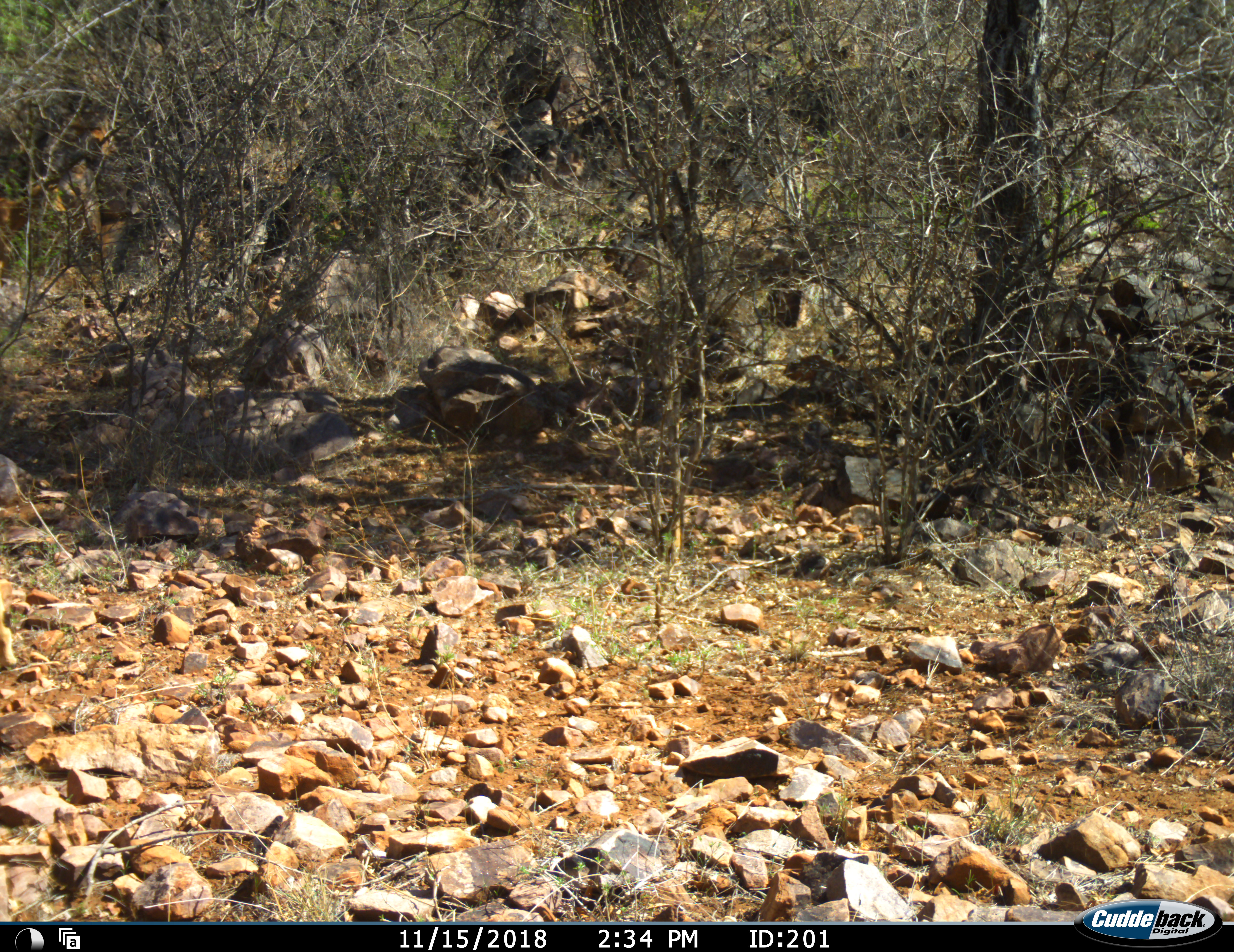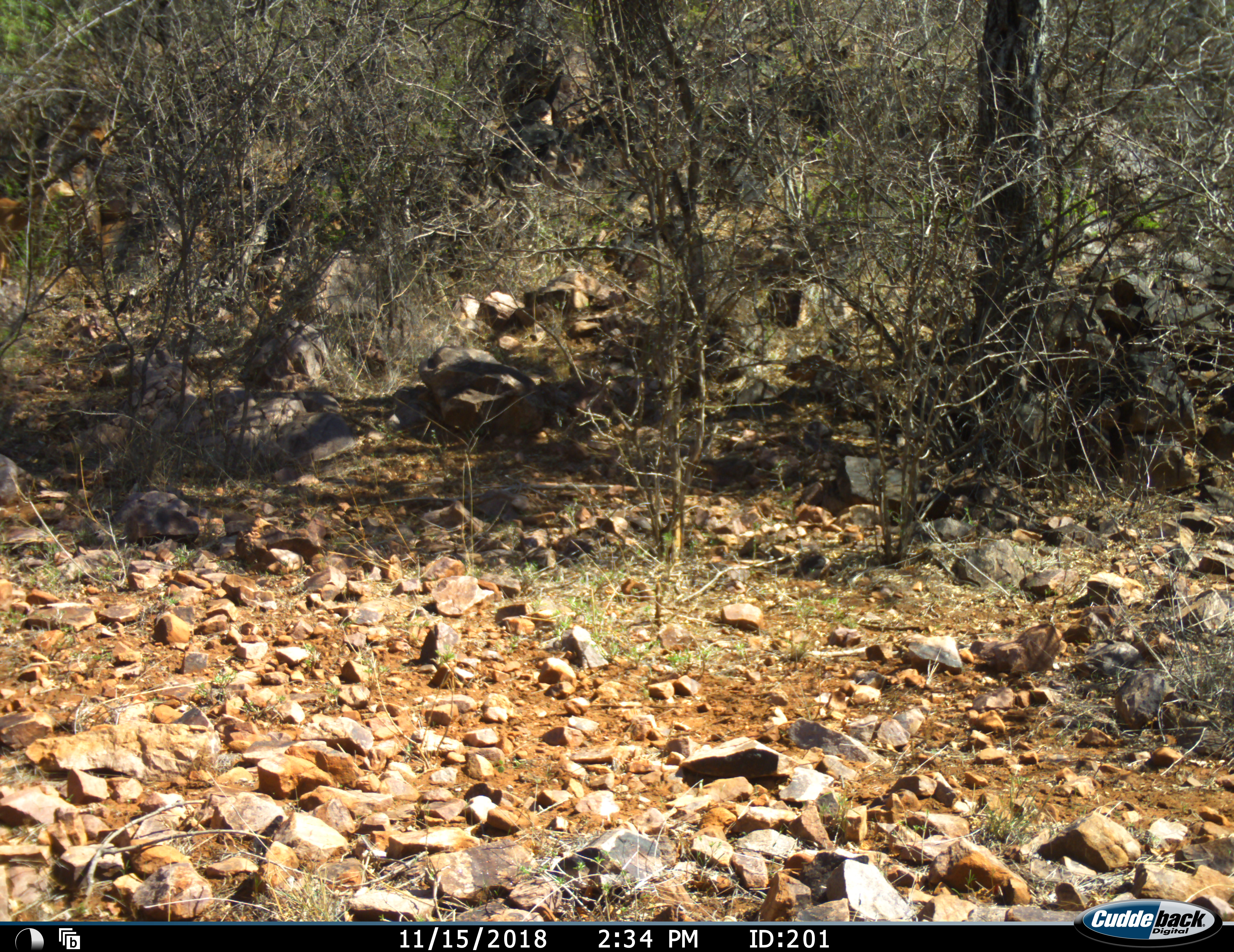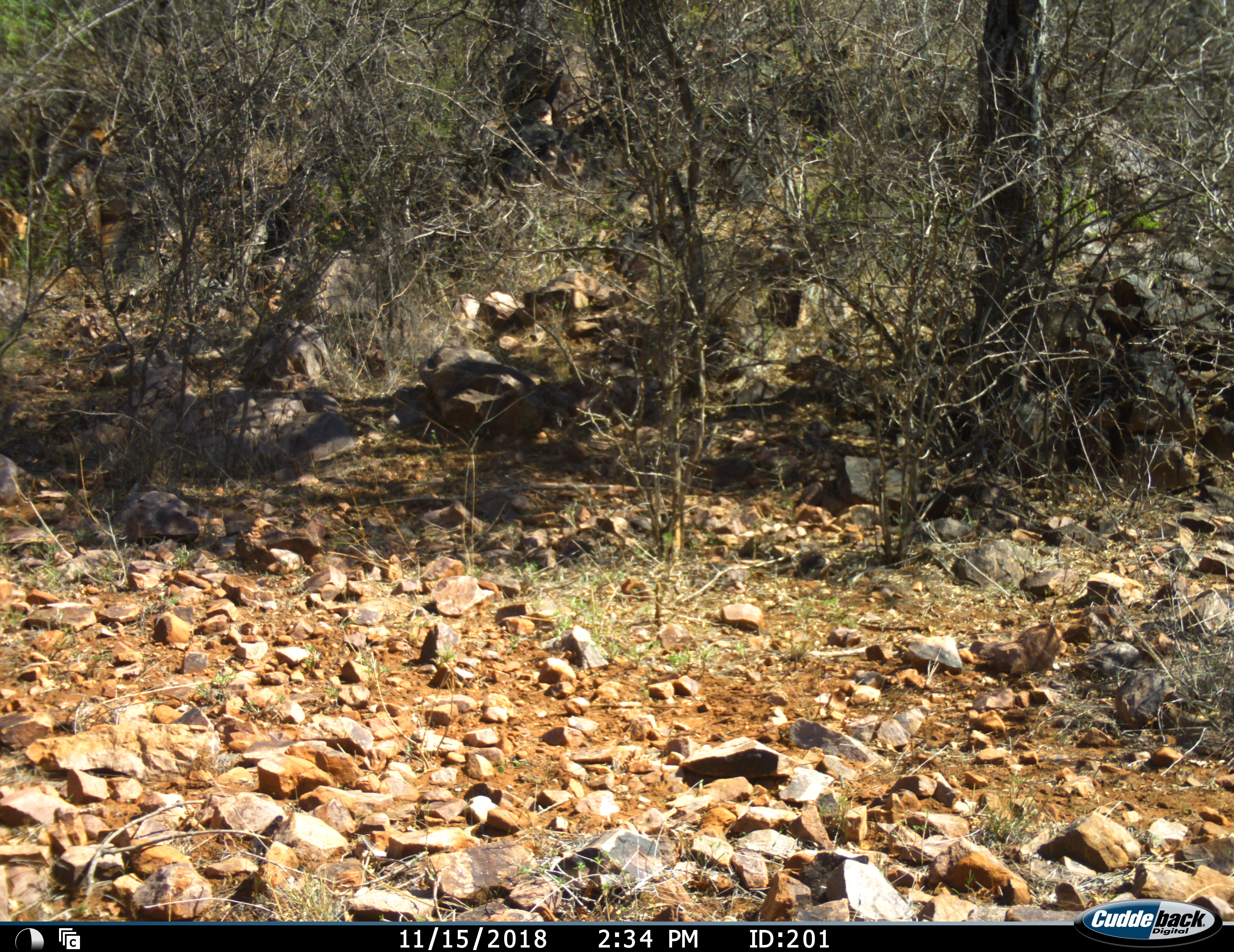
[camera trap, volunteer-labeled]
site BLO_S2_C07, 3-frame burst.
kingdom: Animalia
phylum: Chordata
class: Mammalia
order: Artiodactyla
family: Bovidae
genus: Aepyceros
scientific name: Aepyceros melampus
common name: impala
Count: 1.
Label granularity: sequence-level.